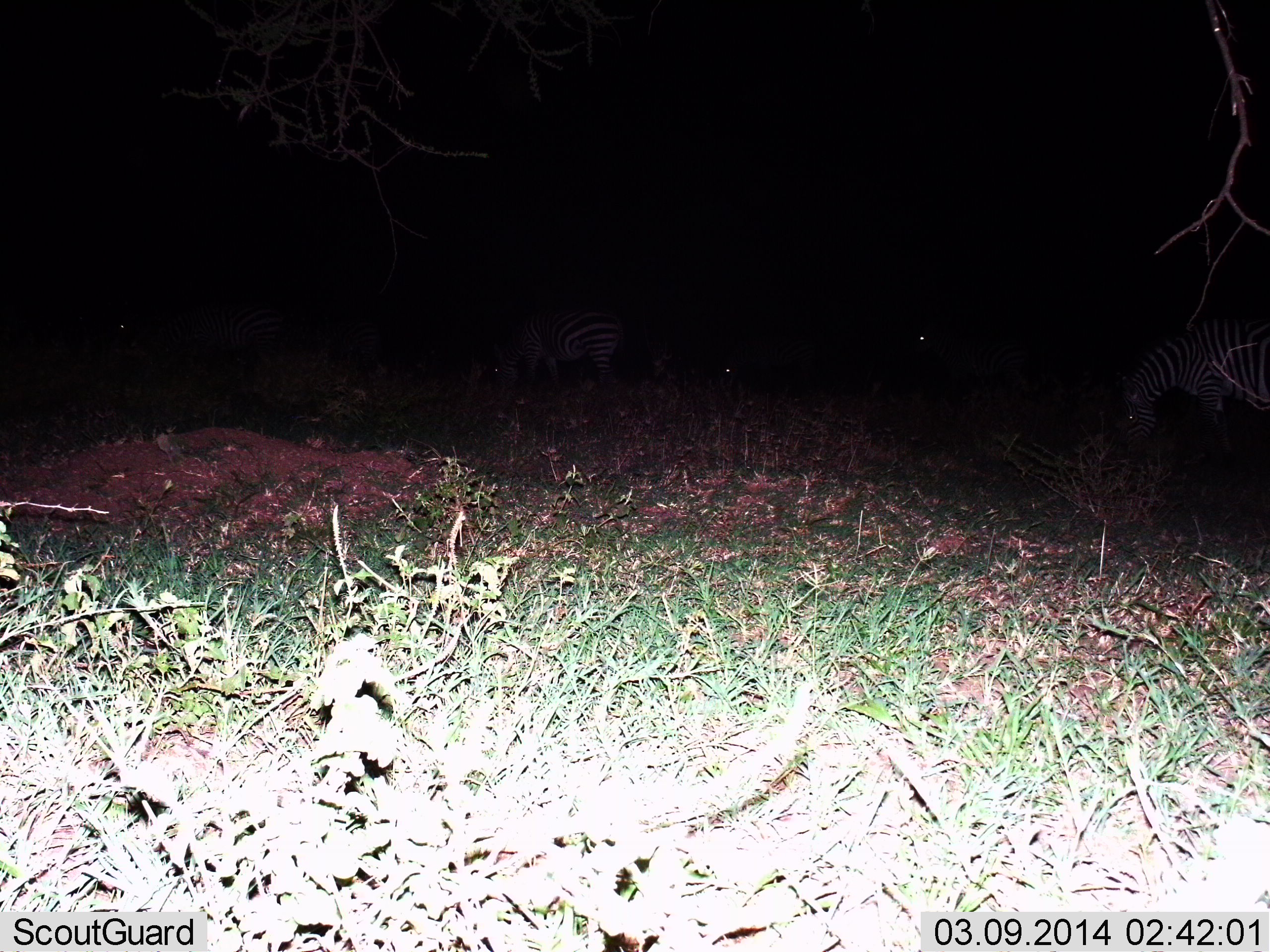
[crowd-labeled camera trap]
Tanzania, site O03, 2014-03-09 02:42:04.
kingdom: Animalia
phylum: Chordata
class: Mammalia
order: Perissodactyla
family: Equidae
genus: Equus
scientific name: Equus quagga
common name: plains zebra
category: zebra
Zebra (plains zebra) (Equus quagga), count 4. Behavior (volunteer vote fractions): standing 60%, resting 10%, moving 10%, interacting 0%. Young present (vote fraction): 0%. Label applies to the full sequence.